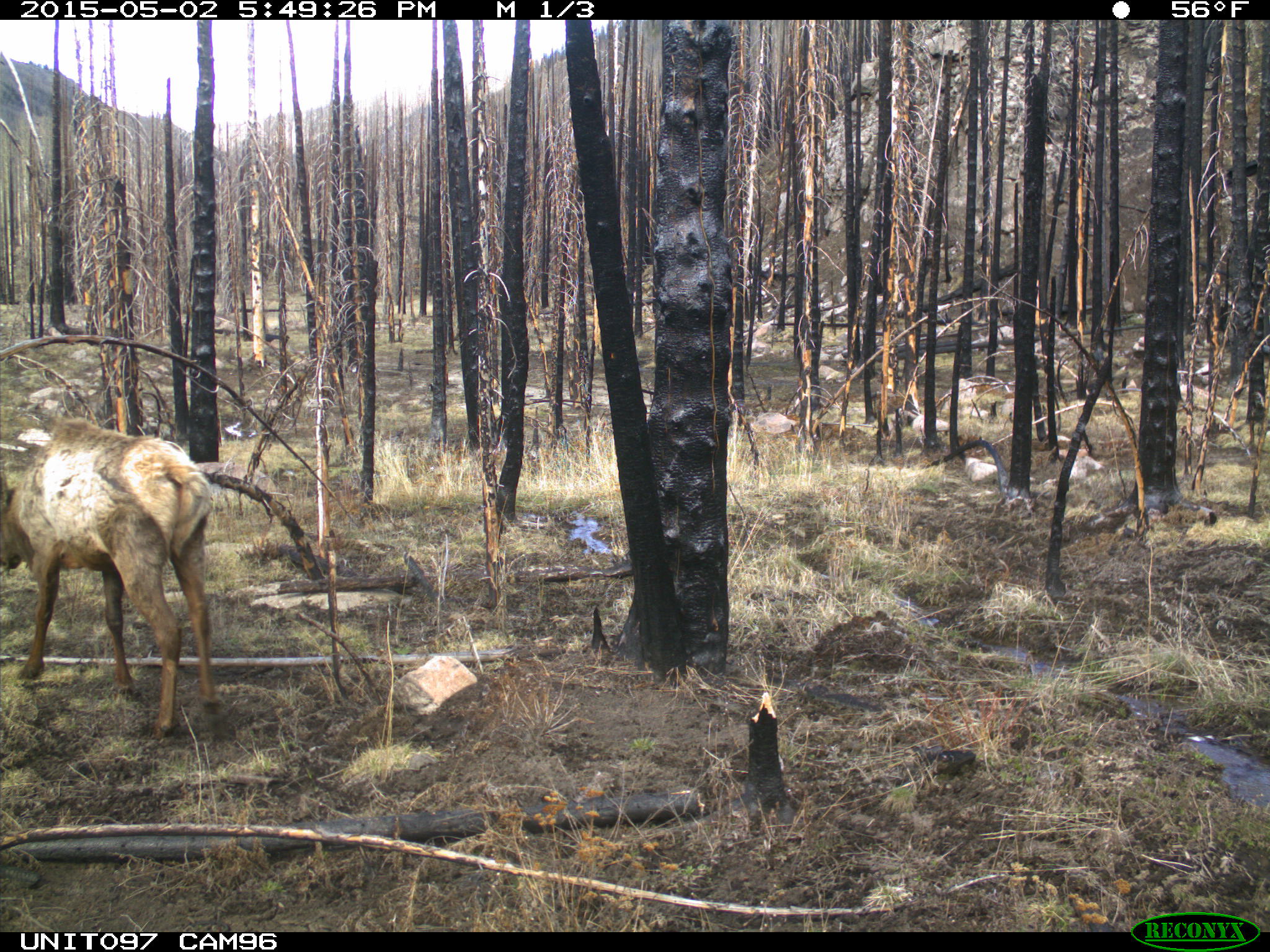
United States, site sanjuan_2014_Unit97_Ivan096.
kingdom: Animalia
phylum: Chordata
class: Mammalia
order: Artiodactyla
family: Cervidae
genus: Cervus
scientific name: Cervus elaphus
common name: red deer